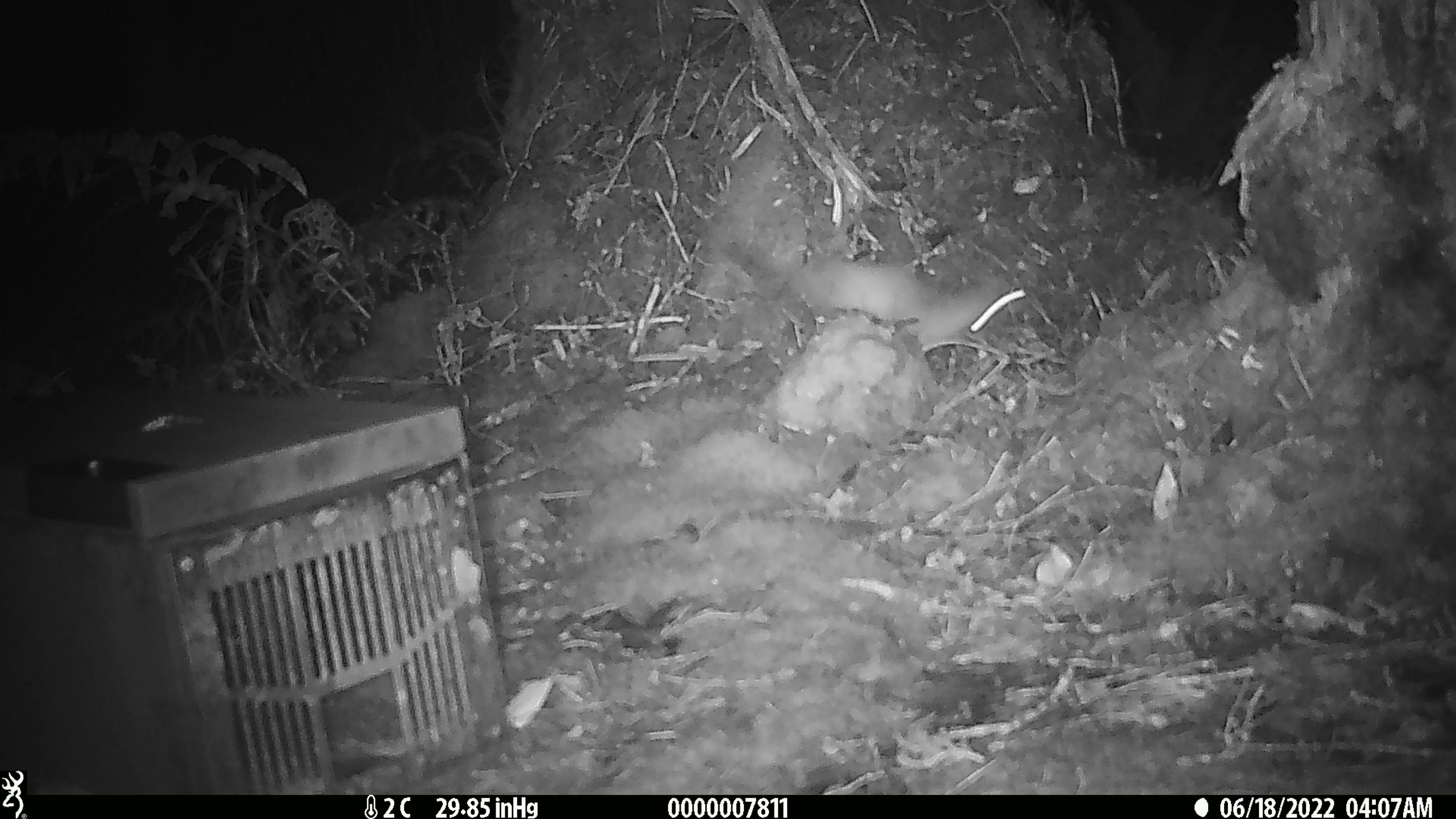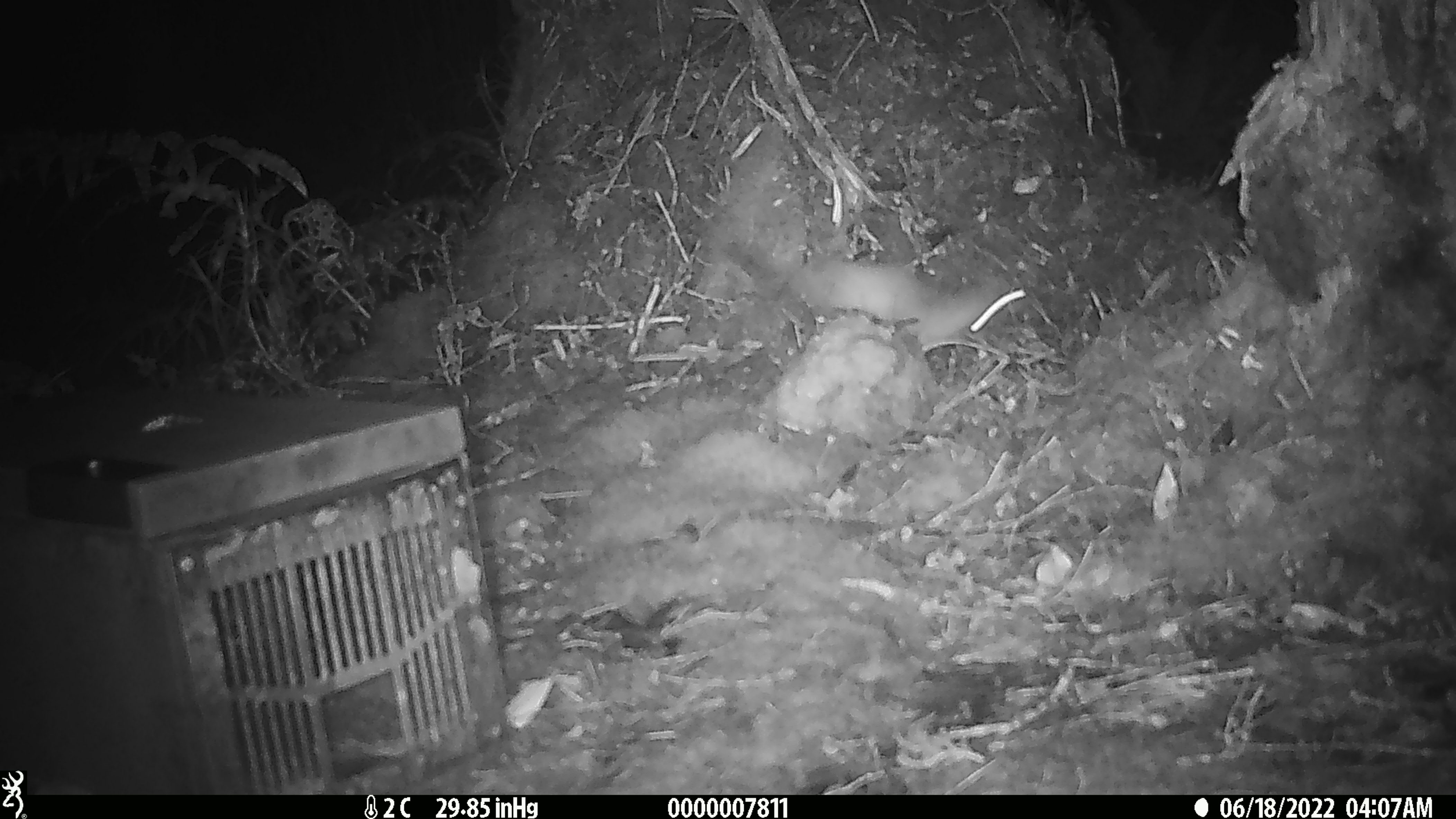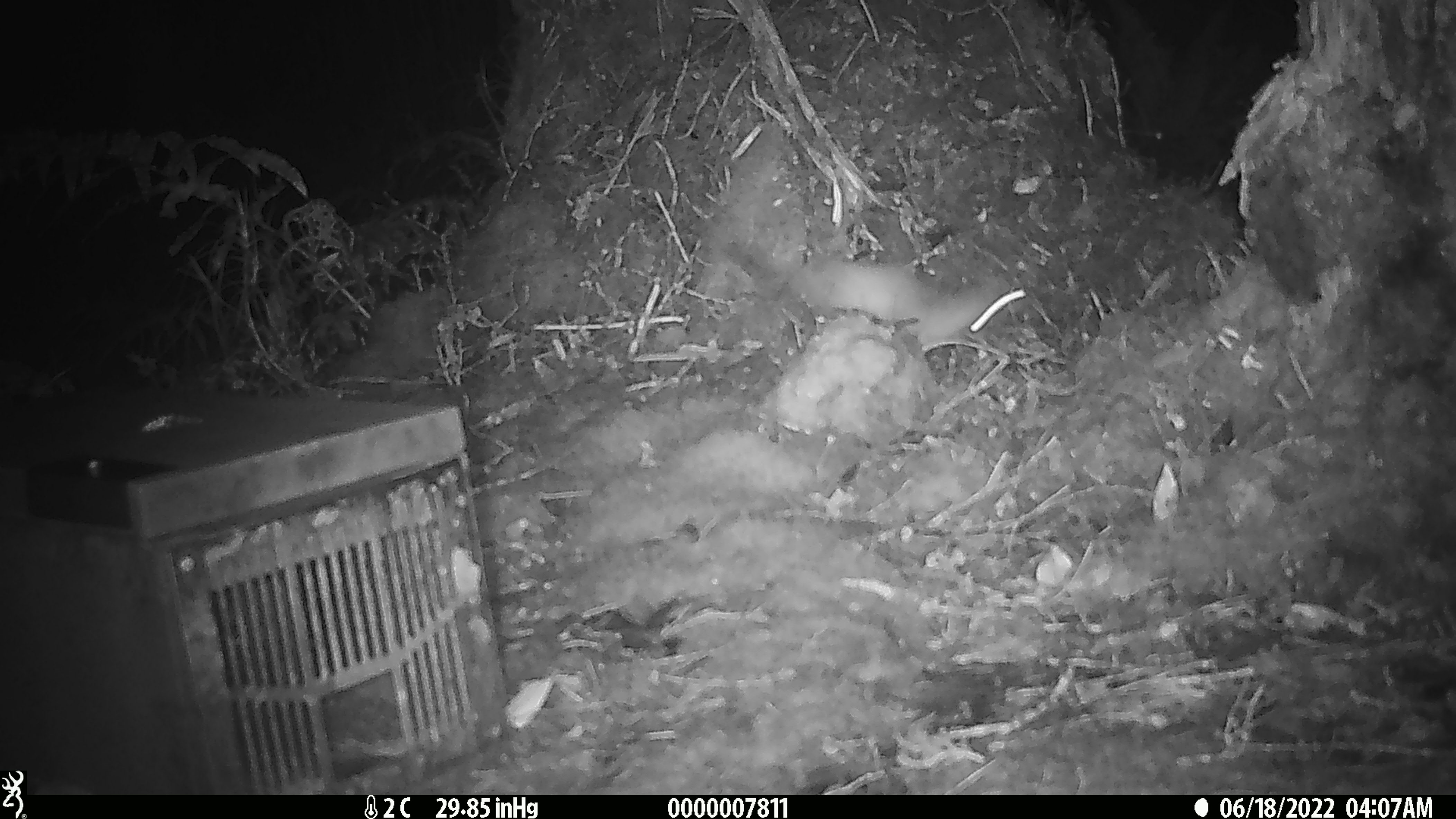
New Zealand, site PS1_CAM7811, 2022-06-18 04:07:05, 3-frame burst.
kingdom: Animalia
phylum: Chordata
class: Mammalia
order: Carnivora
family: Mustelidae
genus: Mustela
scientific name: Mustela erminea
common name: stoat